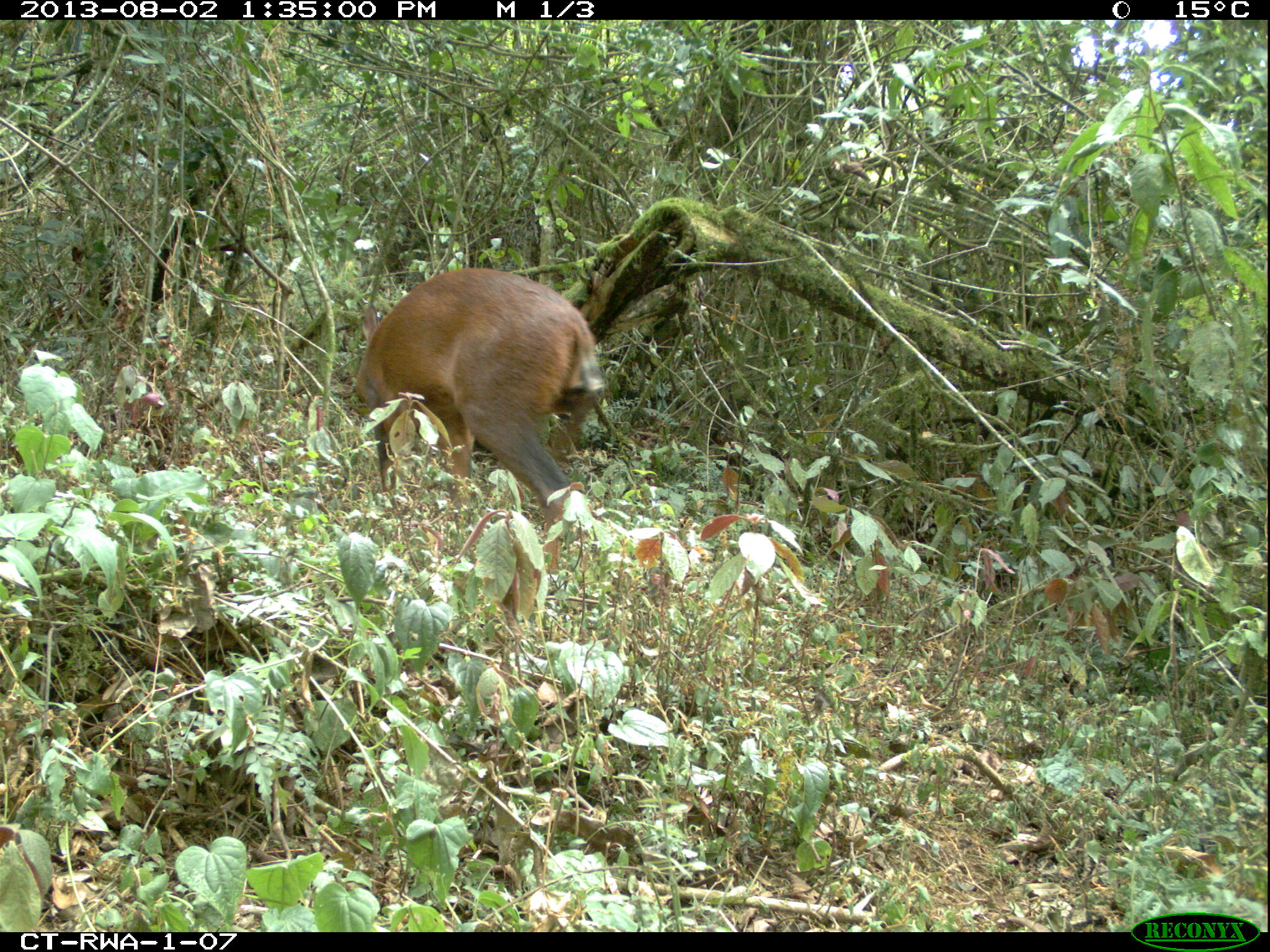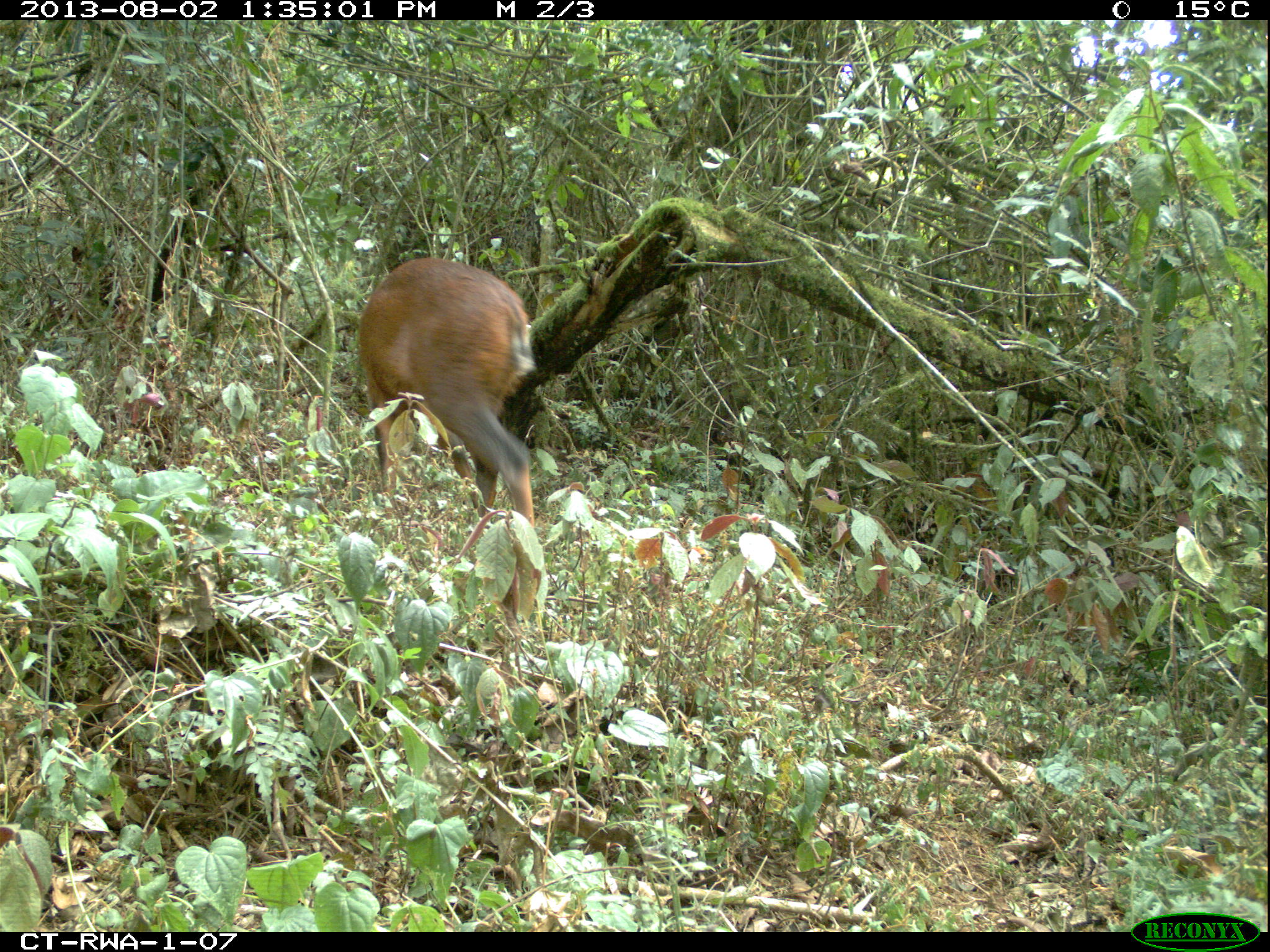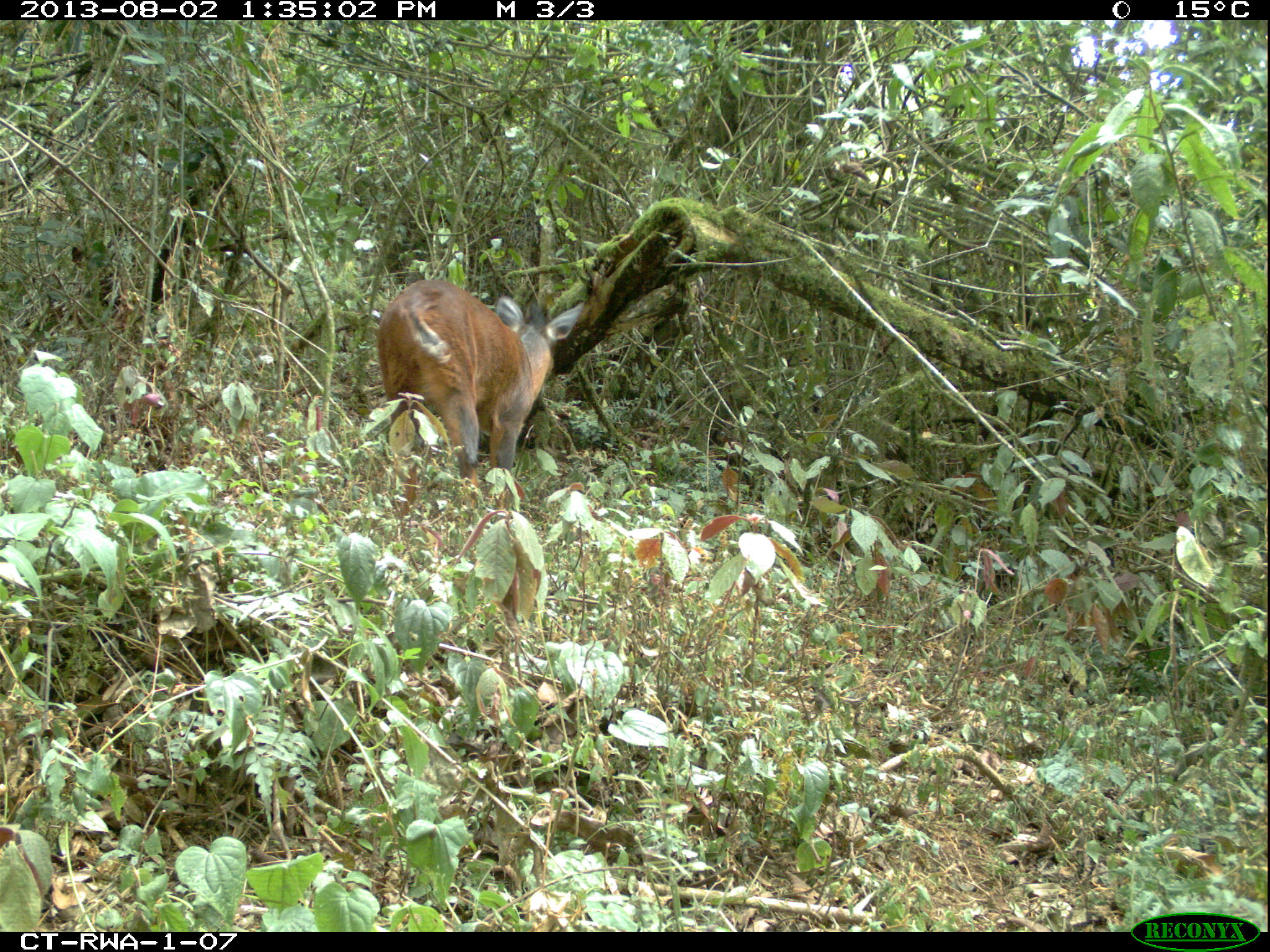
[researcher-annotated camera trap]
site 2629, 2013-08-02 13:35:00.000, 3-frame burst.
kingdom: Animalia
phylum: Chordata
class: Mammalia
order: Artiodactyla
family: Bovidae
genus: Cephalophus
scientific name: Cephalophus nigrifrons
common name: black-fronted duiker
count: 1